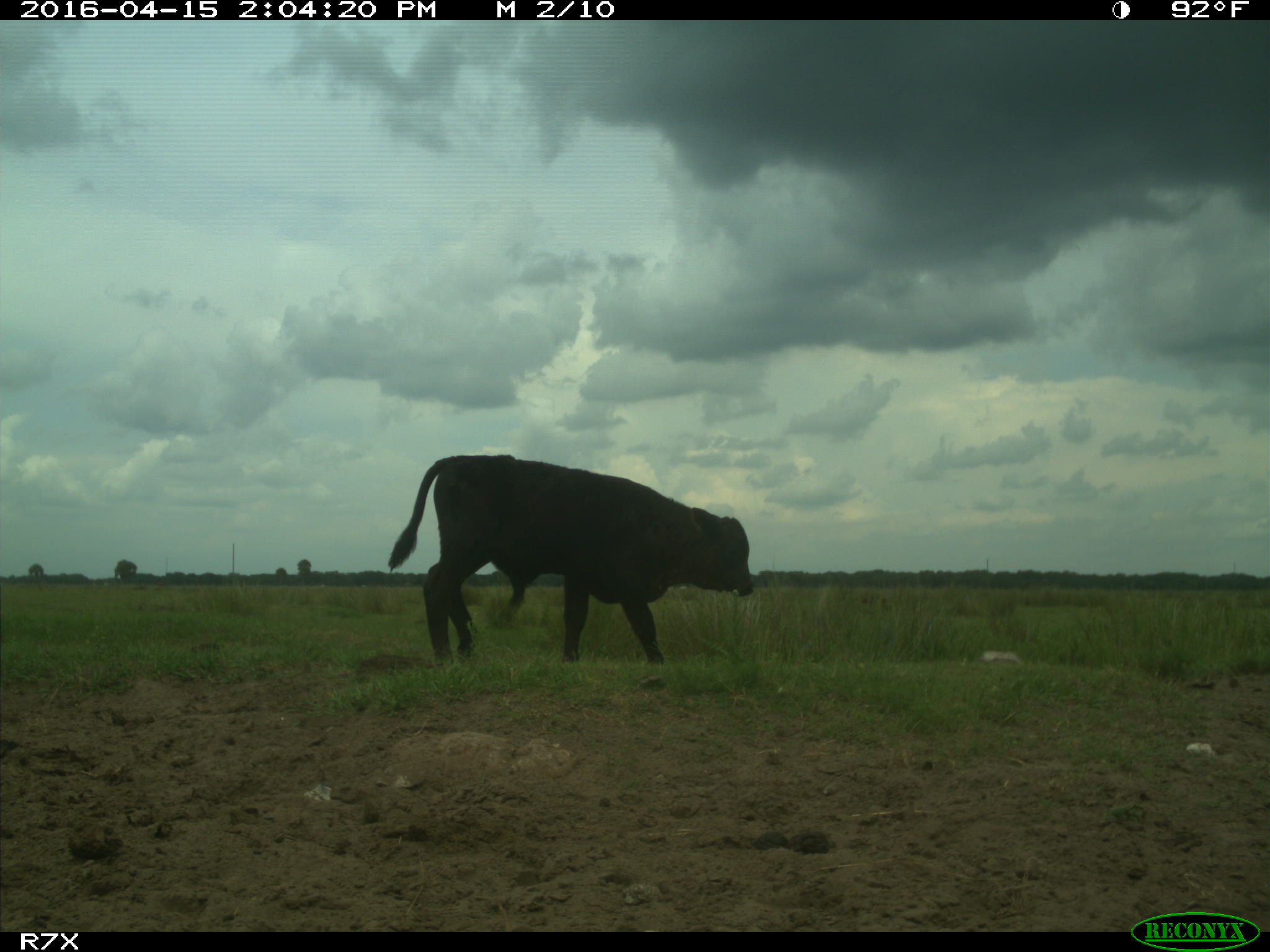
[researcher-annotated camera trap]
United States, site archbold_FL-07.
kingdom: Animalia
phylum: Chordata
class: Mammalia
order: Artiodactyla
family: Bovidae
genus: Bos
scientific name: Bos taurus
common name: domestic cow